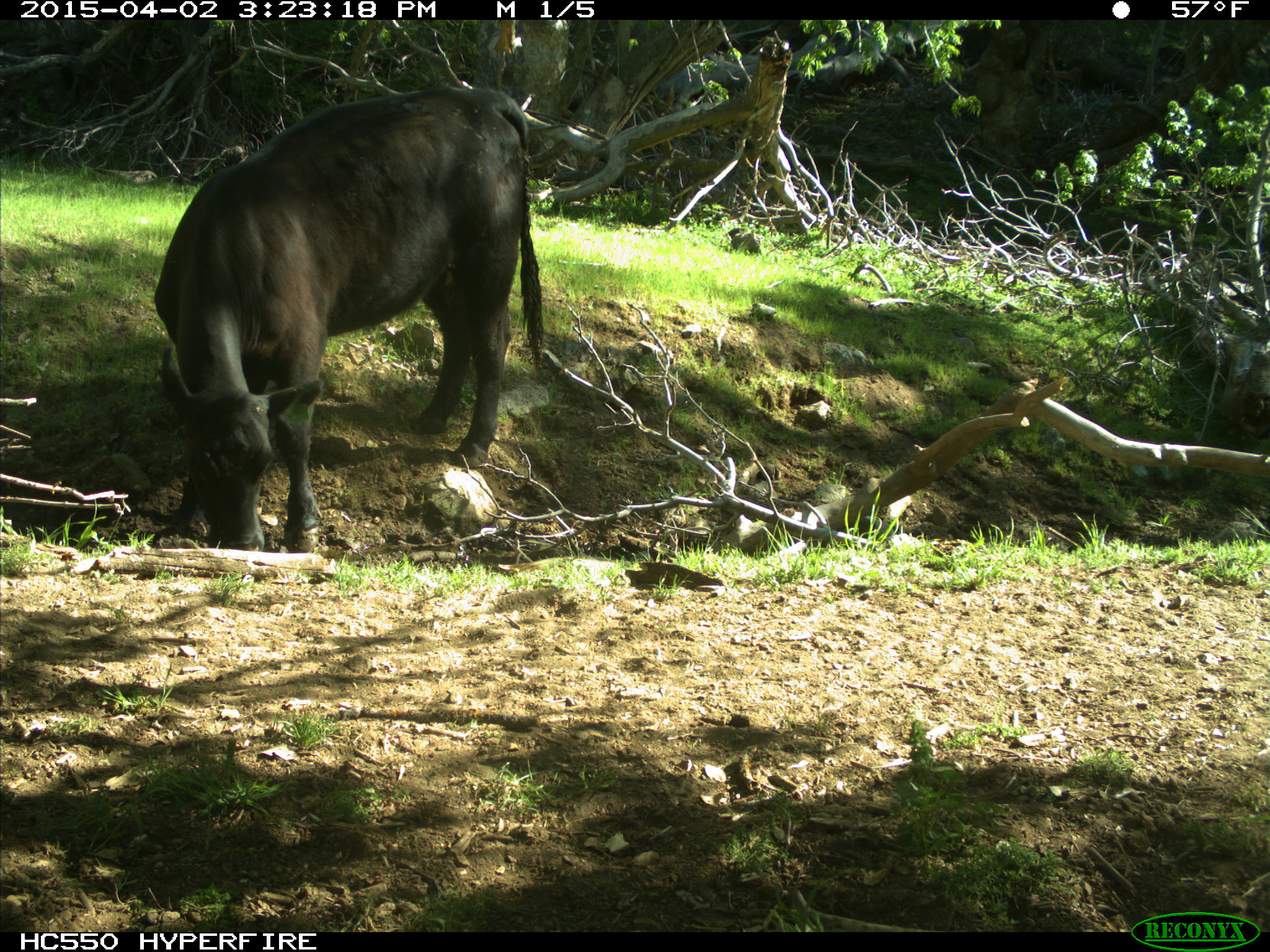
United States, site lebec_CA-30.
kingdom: Animalia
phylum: Chordata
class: Mammalia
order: Artiodactyla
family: Bovidae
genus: Bos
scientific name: Bos taurus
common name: domestic cow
Bos taurus (domestic cow).